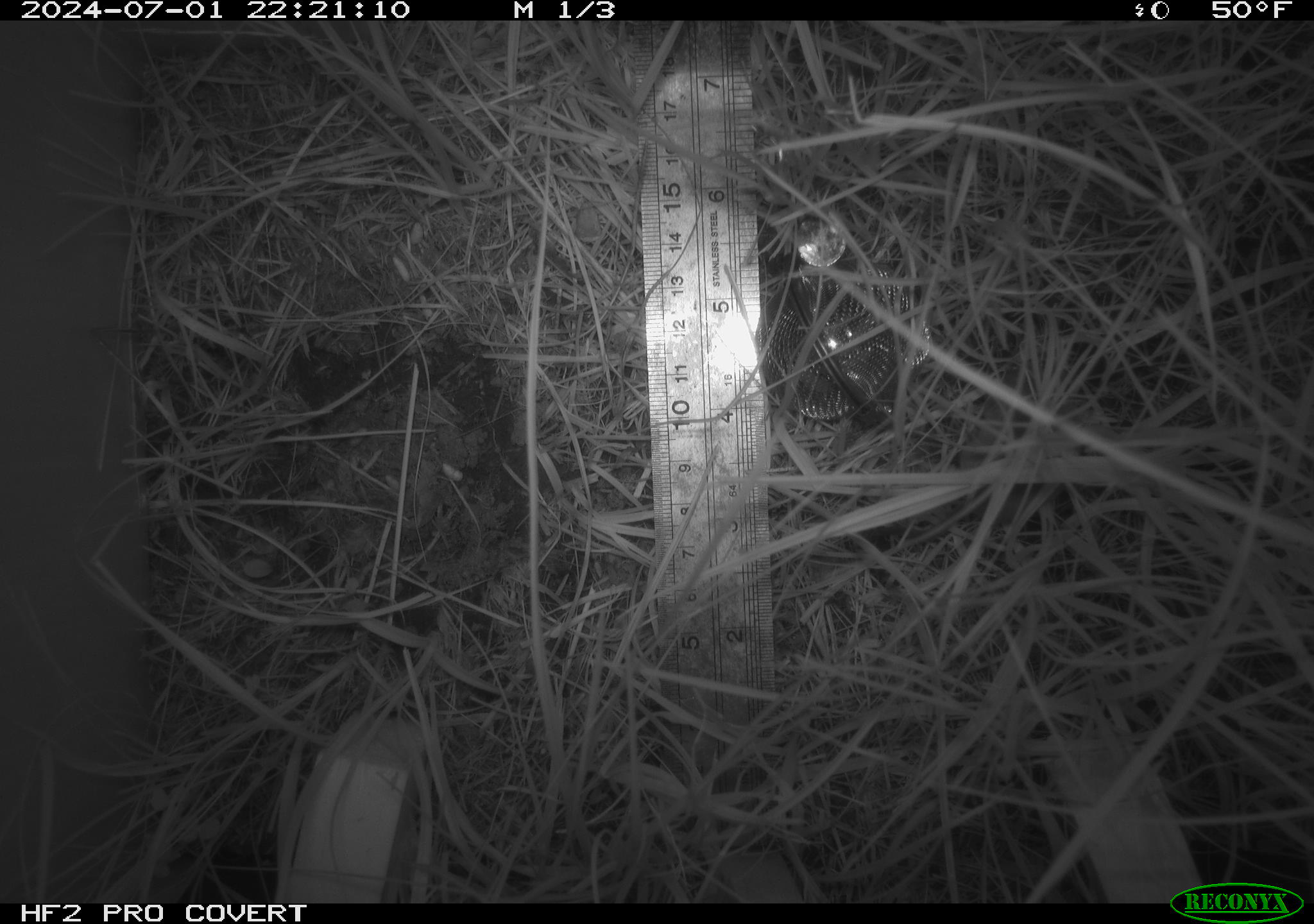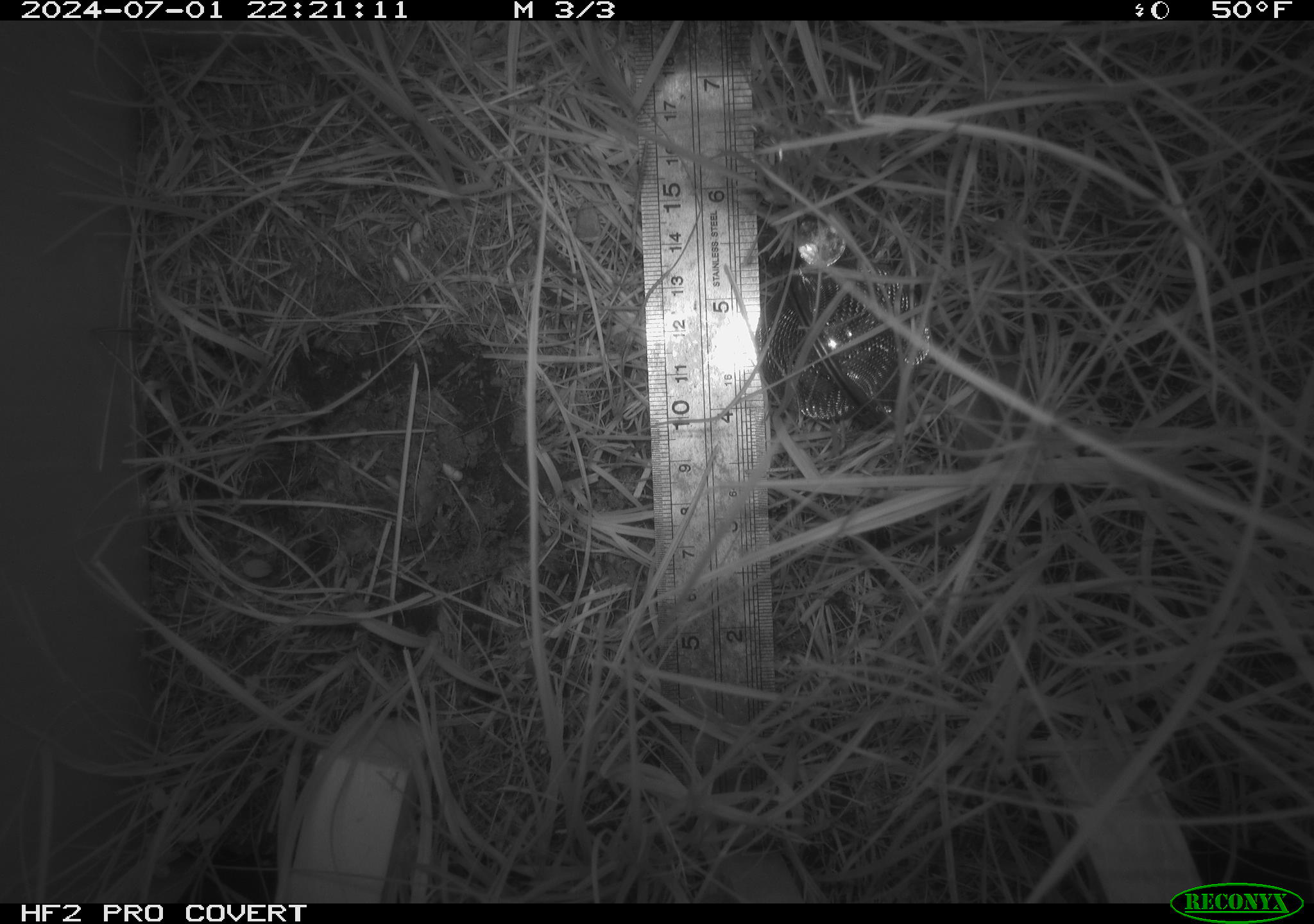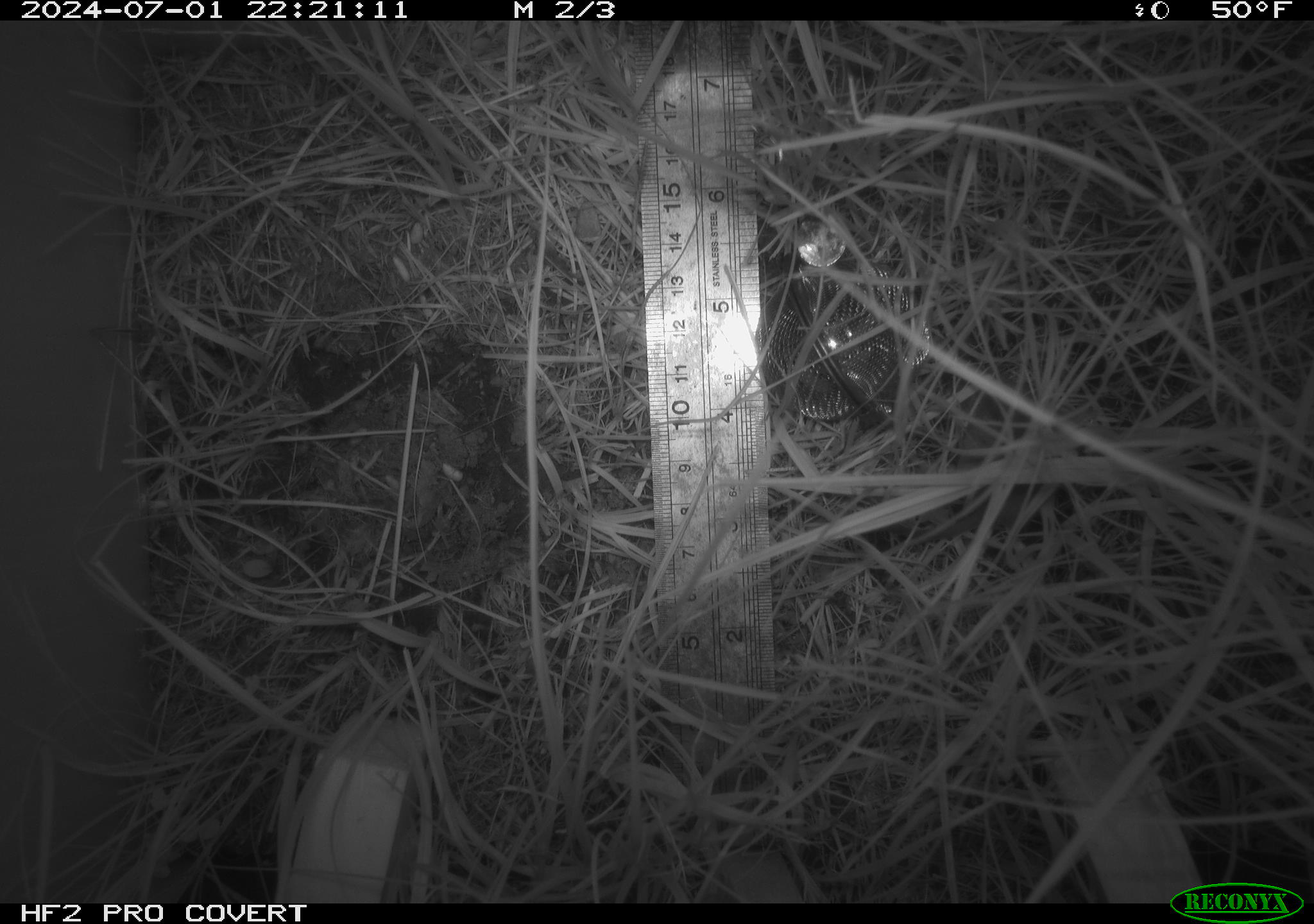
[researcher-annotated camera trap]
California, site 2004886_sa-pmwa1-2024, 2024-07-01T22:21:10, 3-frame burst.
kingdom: Animalia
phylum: Chordata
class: Mammalia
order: Eulipotyphla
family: Soricidae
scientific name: Soricidae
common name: shrews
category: soricidae family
Soricidae family (shrews) (Soricidae).